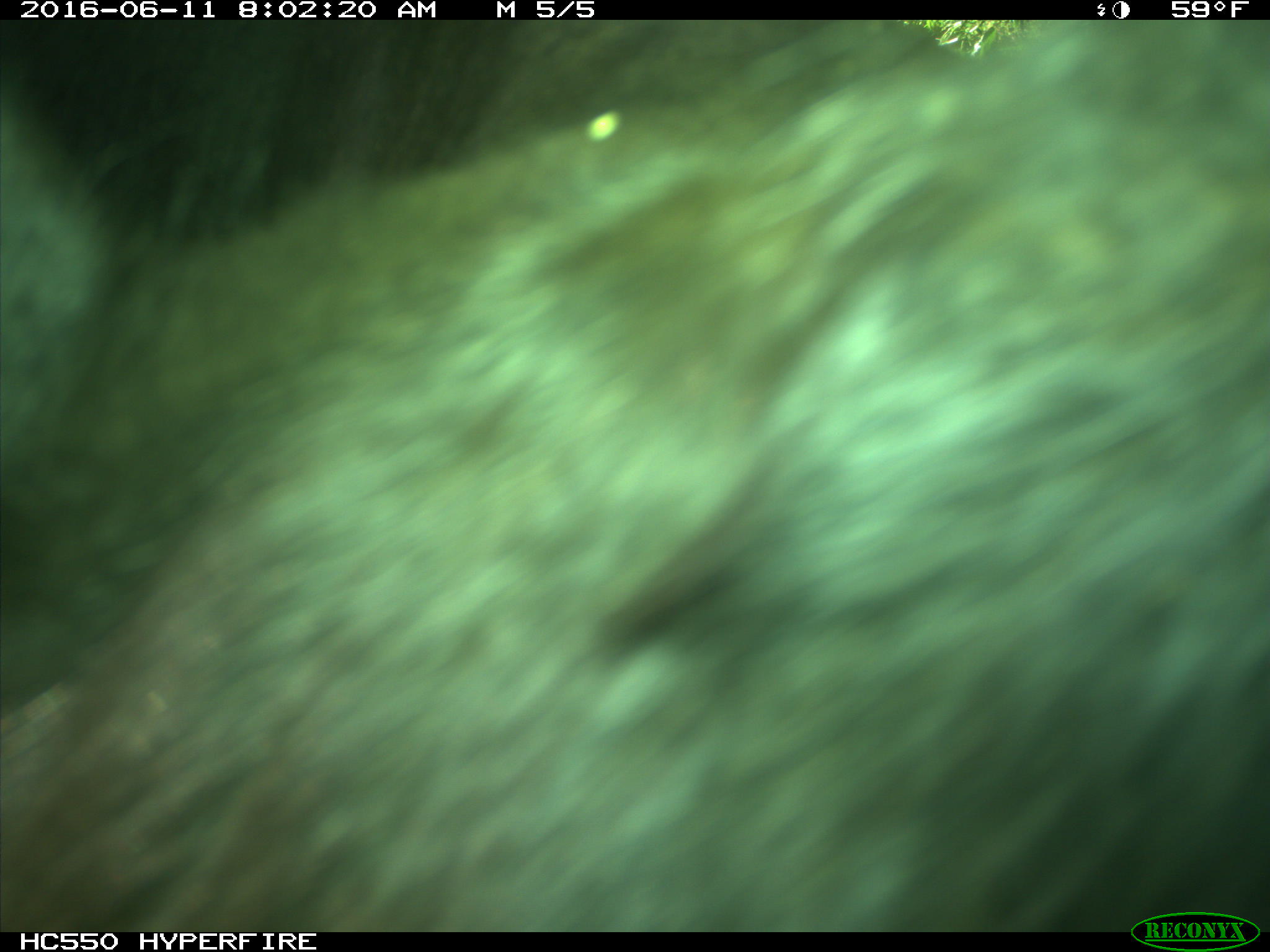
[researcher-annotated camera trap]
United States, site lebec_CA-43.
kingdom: Animalia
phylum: Chordata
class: Mammalia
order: Artiodactyla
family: Bovidae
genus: Bos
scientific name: Bos taurus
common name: domestic cow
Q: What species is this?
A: Bos taurus (domestic cow).